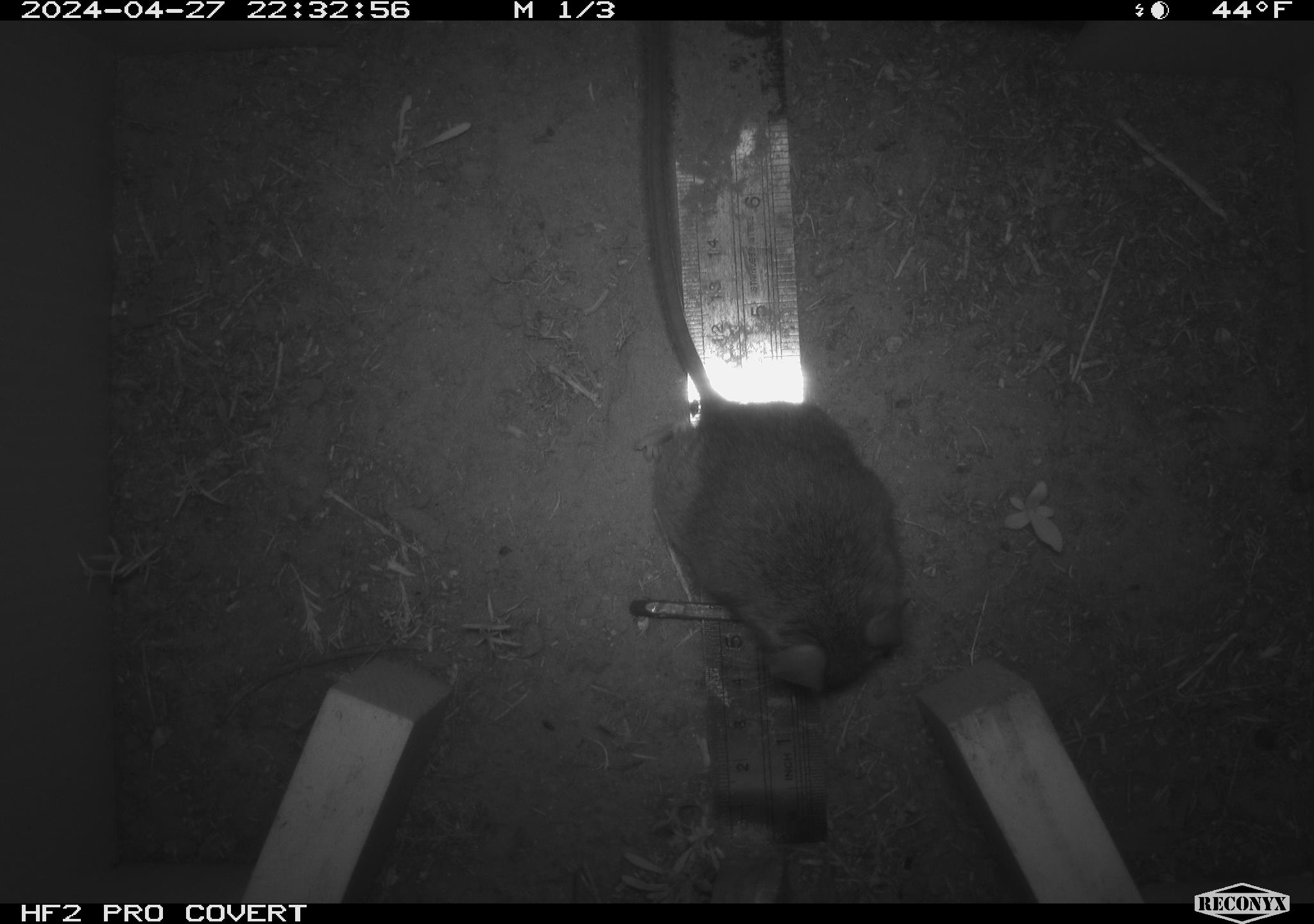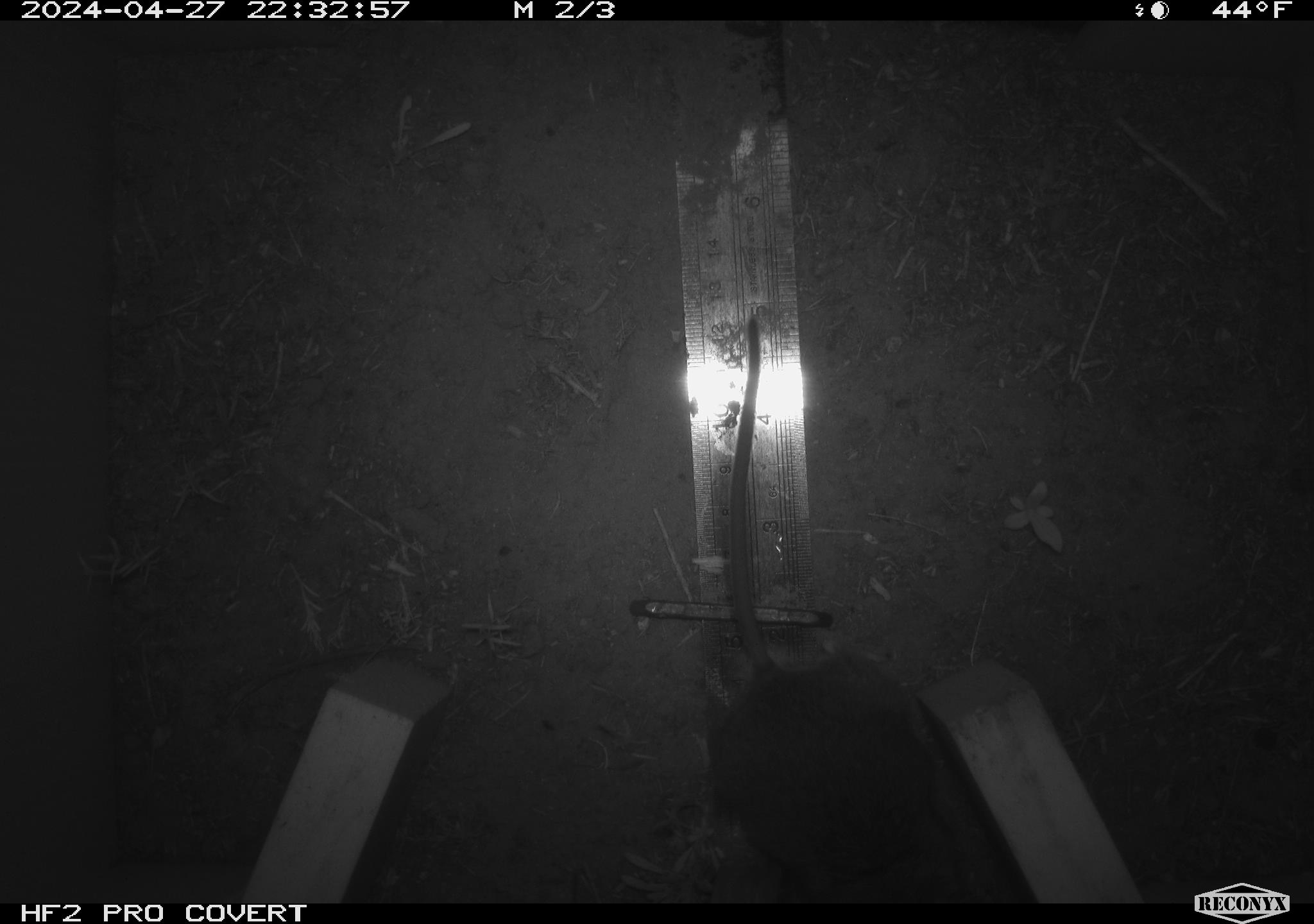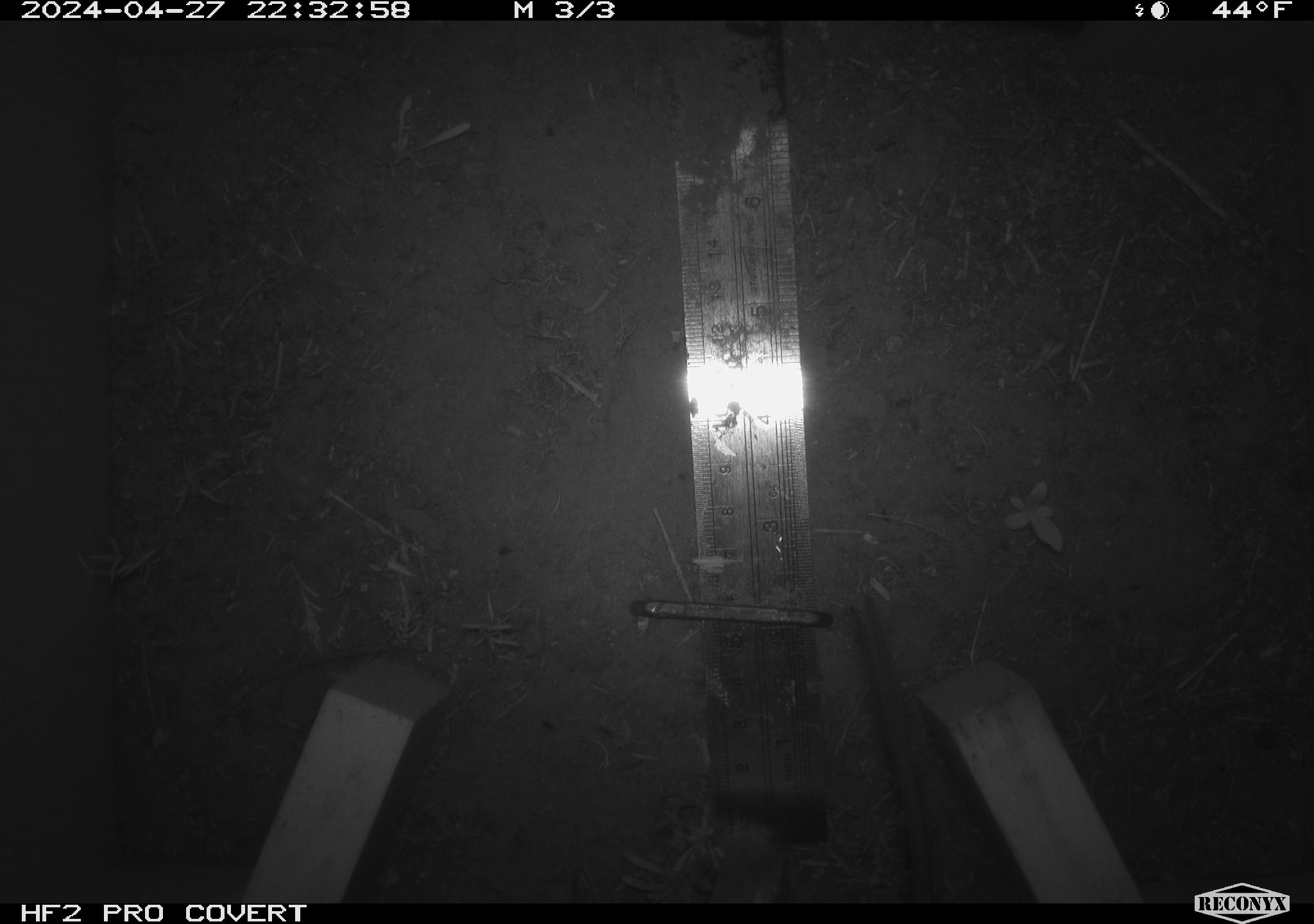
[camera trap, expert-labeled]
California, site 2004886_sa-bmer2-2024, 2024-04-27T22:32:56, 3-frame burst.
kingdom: Animalia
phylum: Chordata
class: Mammalia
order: Rodentia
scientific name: Rodentia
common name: mouse species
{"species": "mouse species (Rodentia)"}